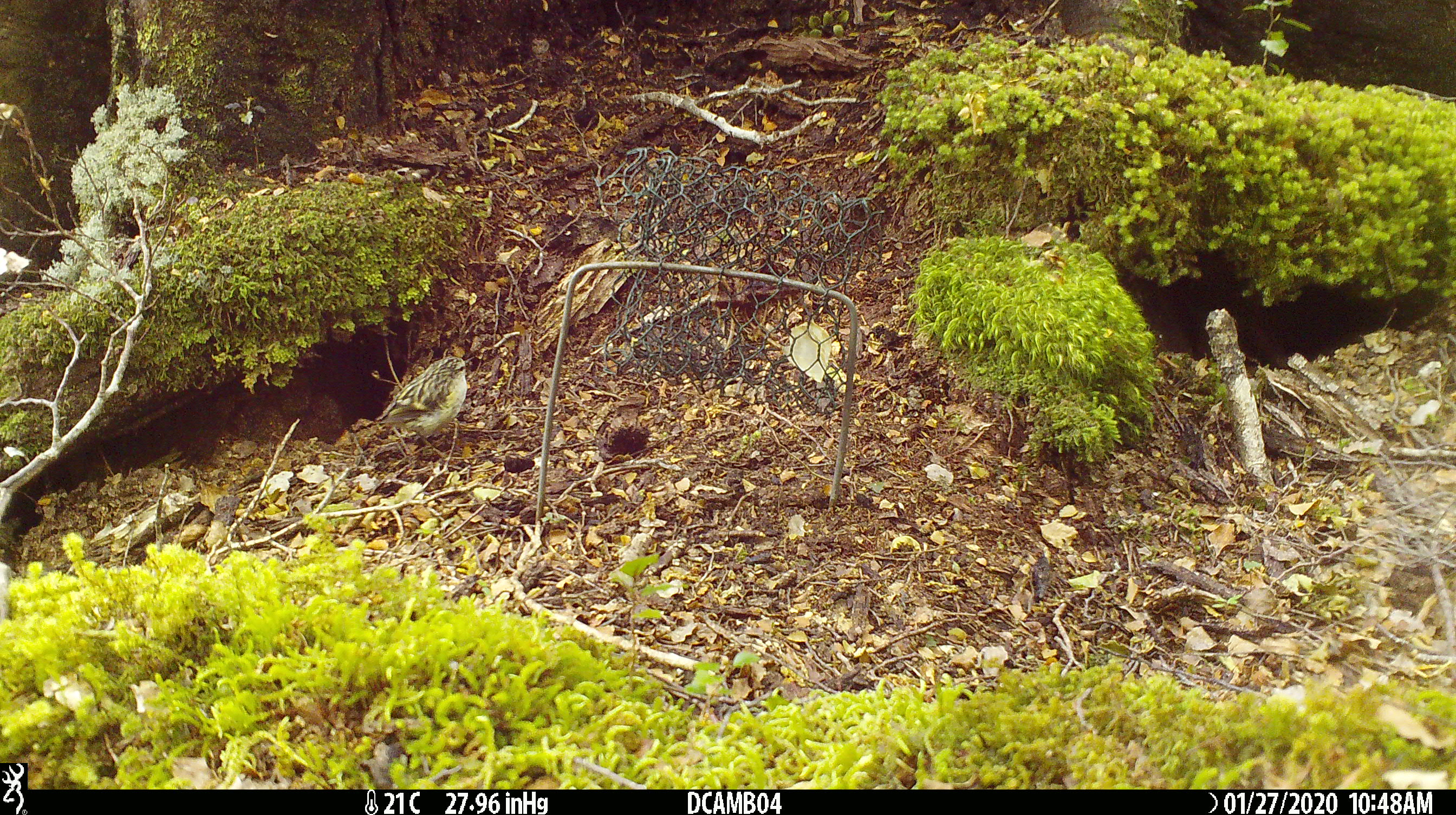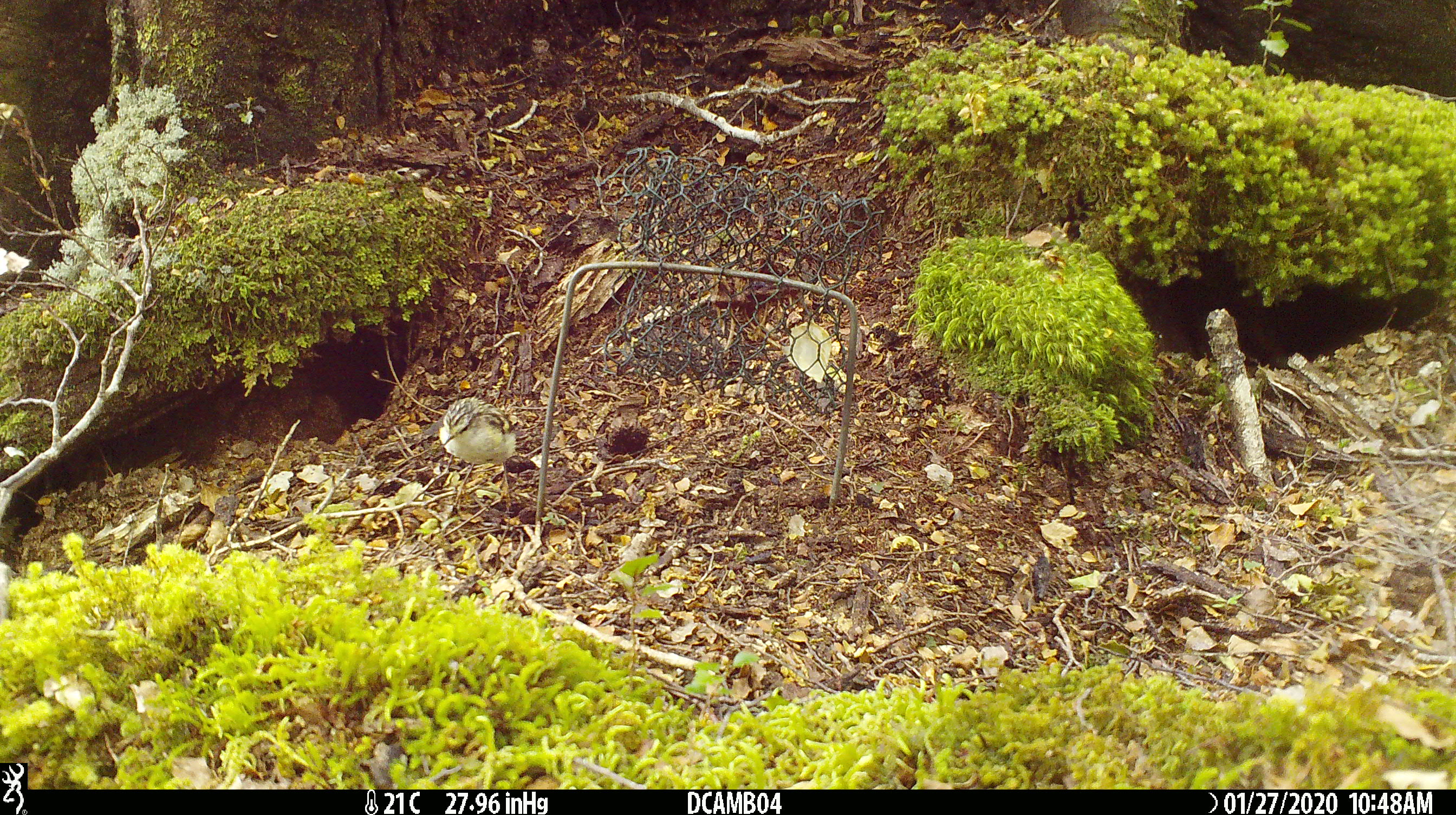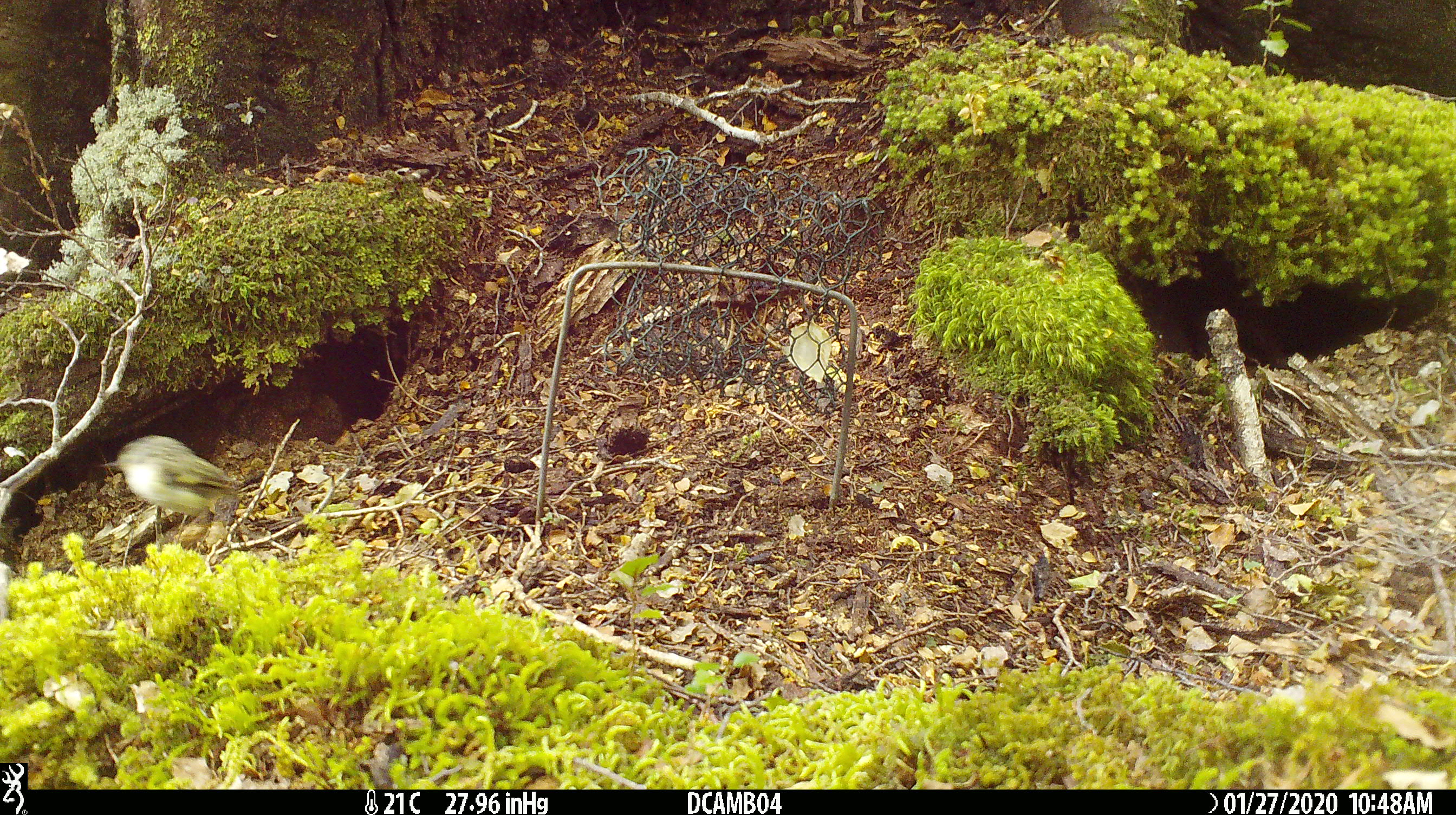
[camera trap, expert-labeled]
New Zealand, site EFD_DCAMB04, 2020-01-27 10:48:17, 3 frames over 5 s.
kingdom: Animalia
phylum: Chordata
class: Aves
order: Passeriformes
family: Acanthisittidae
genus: Acanthisitta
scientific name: Acanthisitta chloris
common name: rifleman